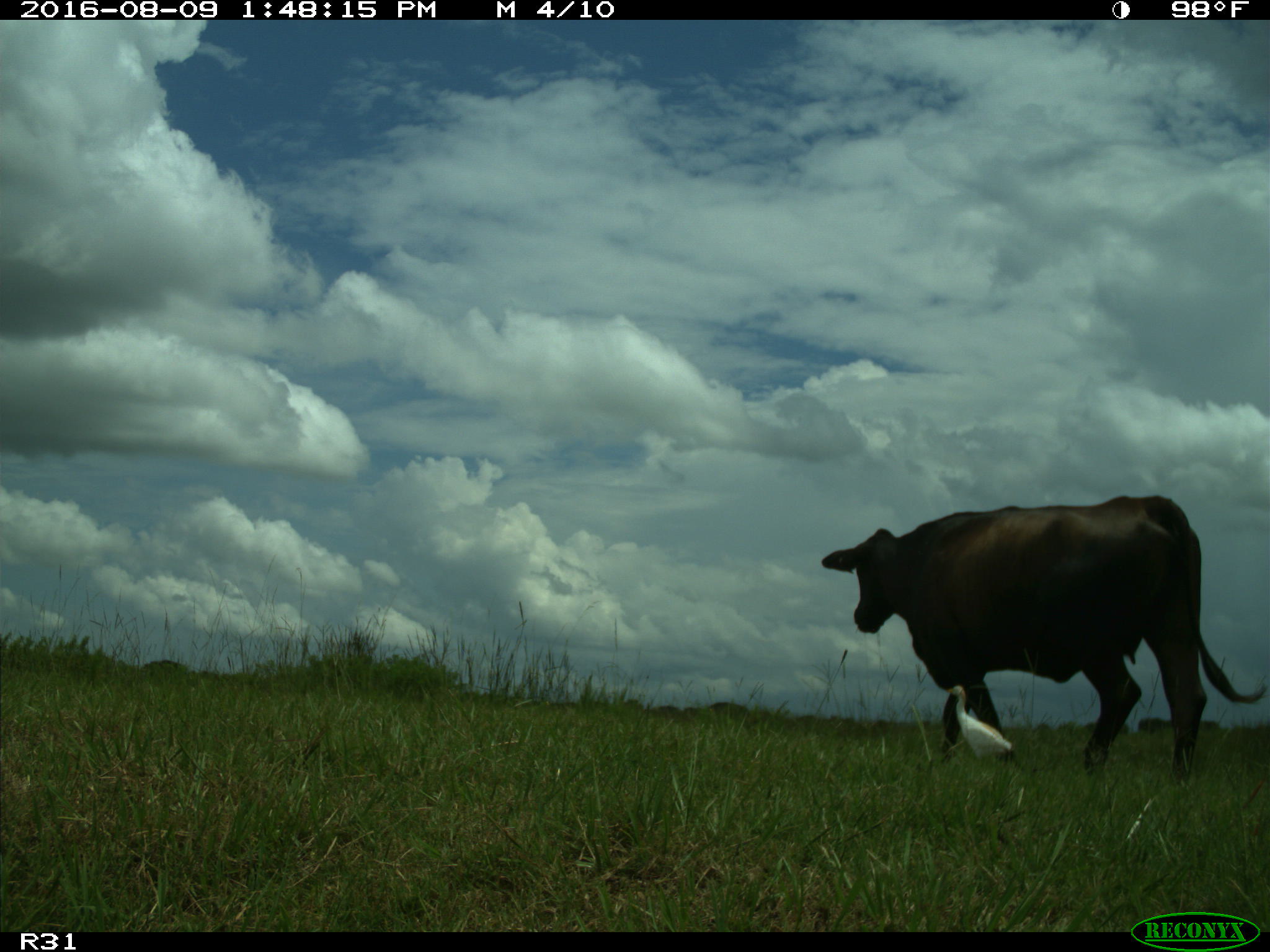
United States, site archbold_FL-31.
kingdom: Animalia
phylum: Chordata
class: Mammalia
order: Artiodactyla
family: Bovidae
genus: Bos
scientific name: Bos taurus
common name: domestic cow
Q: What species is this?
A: Bos taurus (domestic cow).